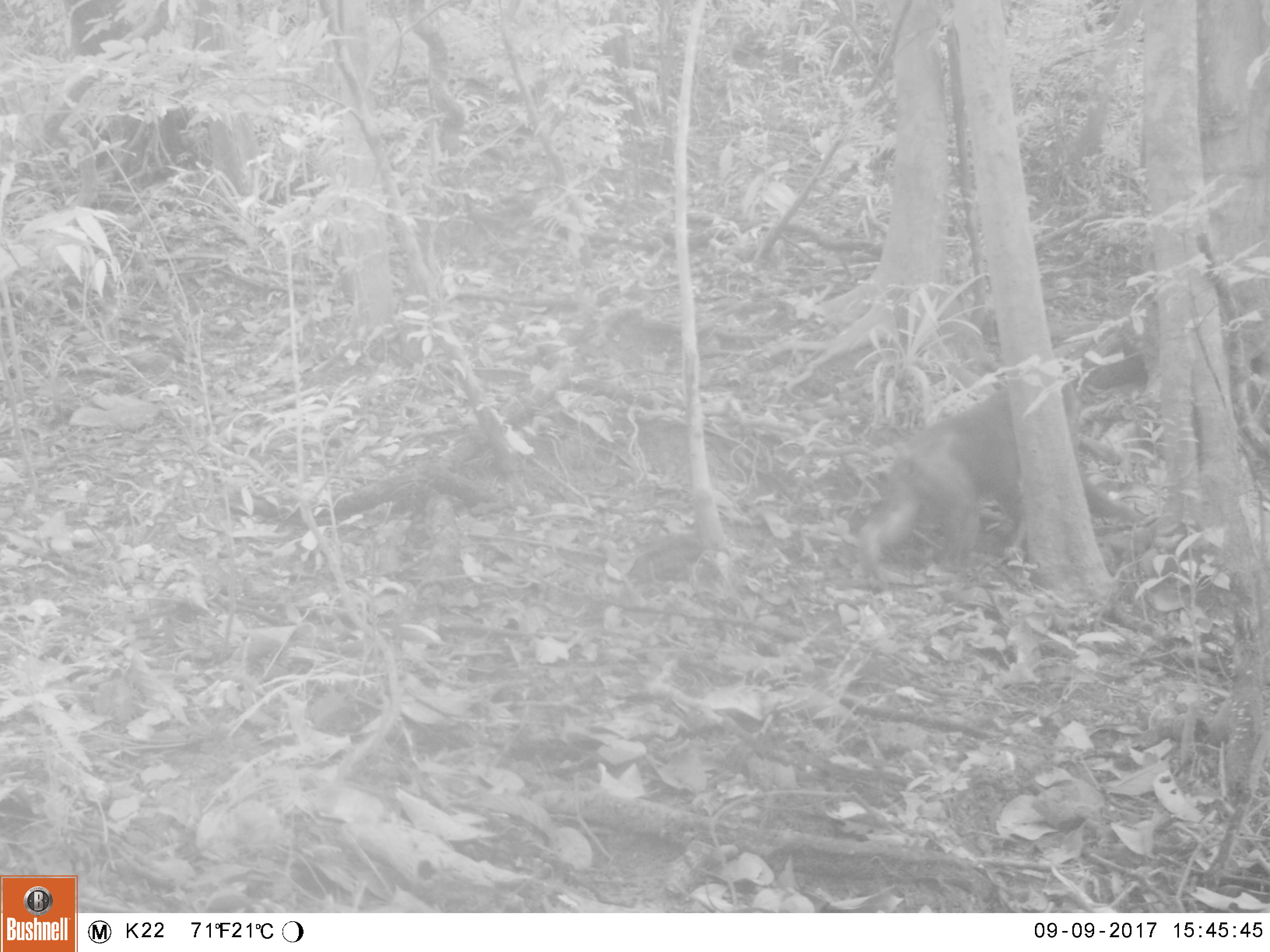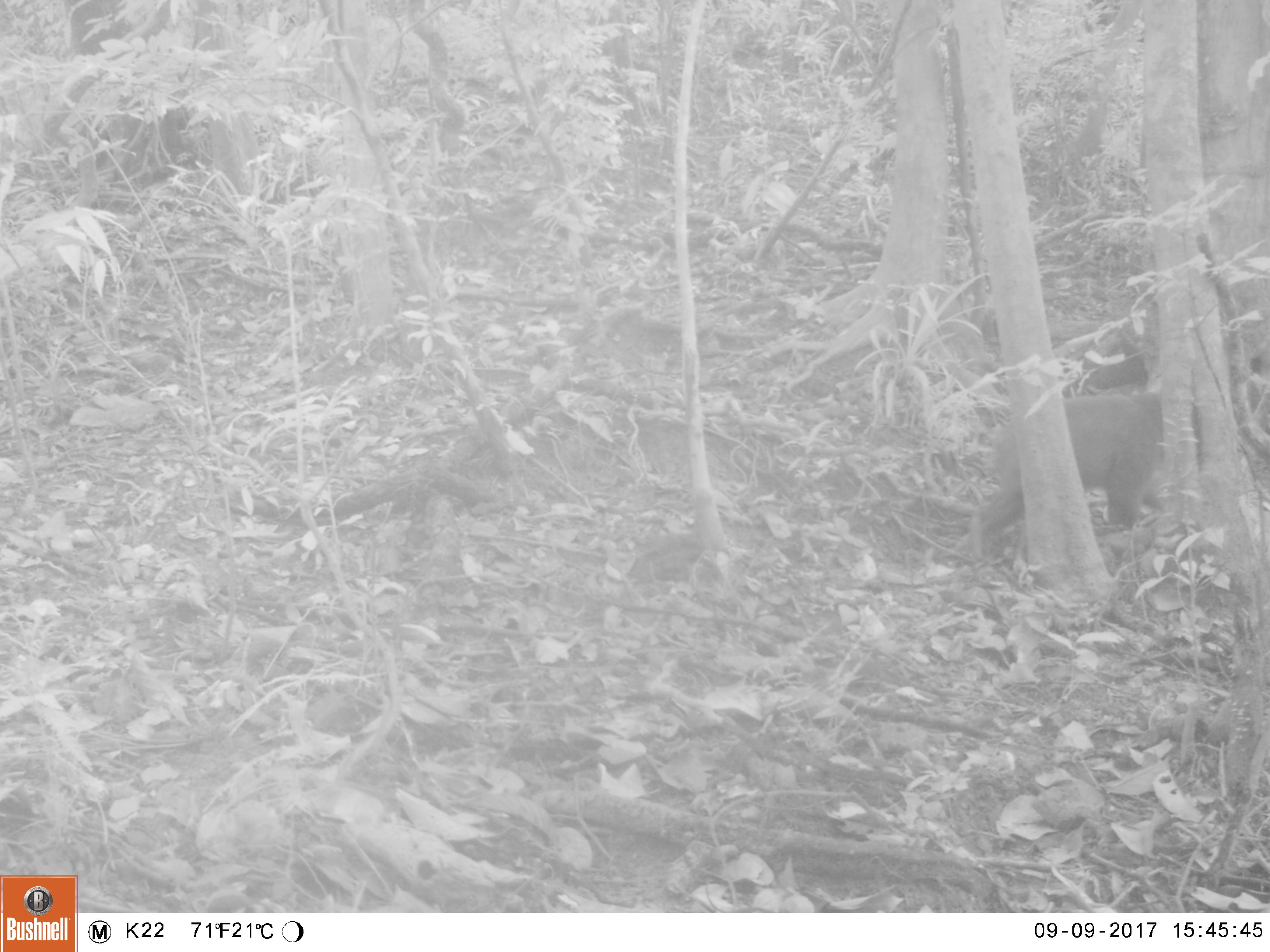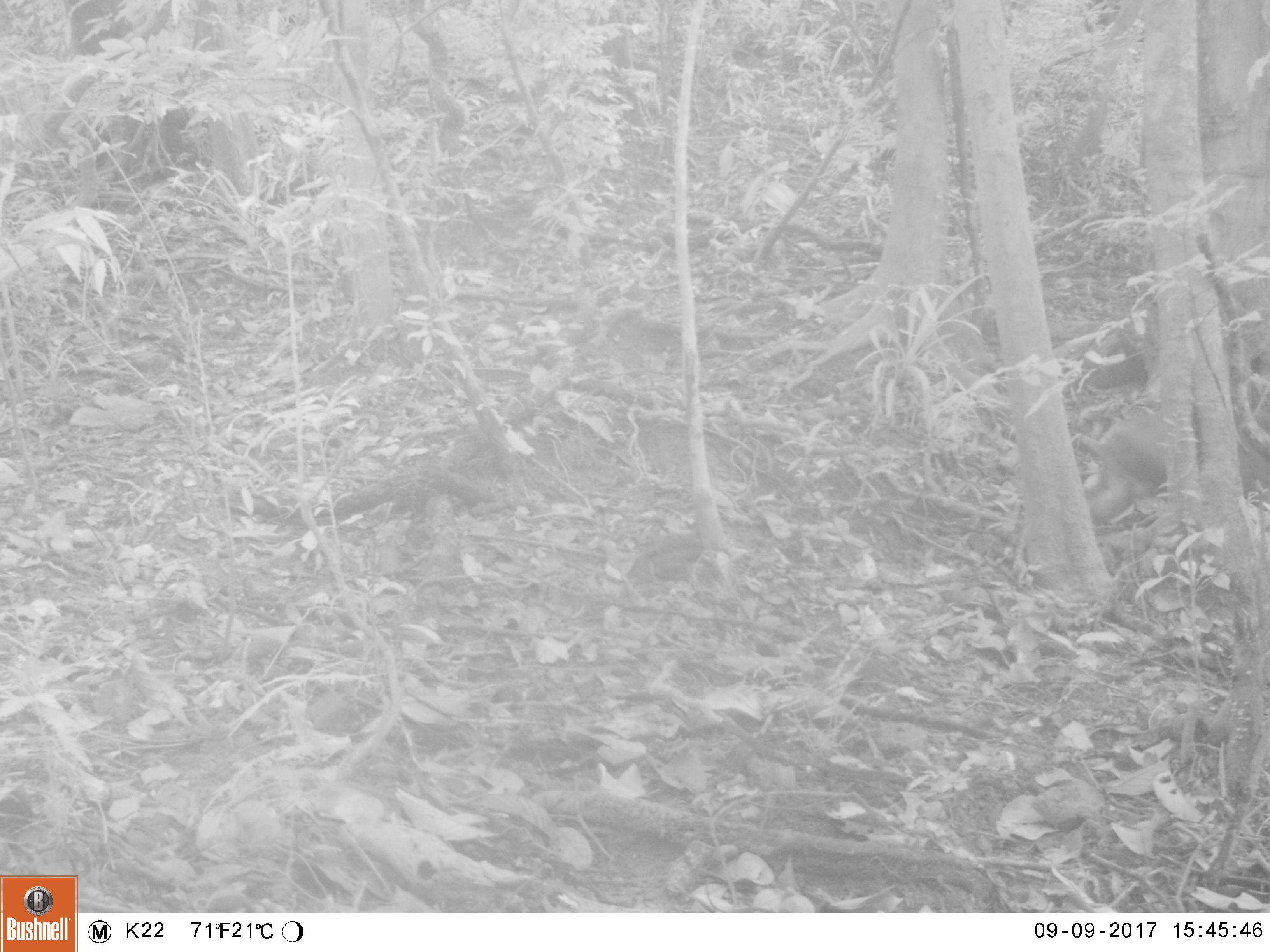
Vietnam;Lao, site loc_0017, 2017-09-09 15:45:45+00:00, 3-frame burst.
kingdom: Animalia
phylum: Chordata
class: Mammalia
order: Primates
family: Cercopithecidae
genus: Macaca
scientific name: Macaca arctoides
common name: stump-tailed macaque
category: stump tailed macaque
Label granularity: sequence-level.